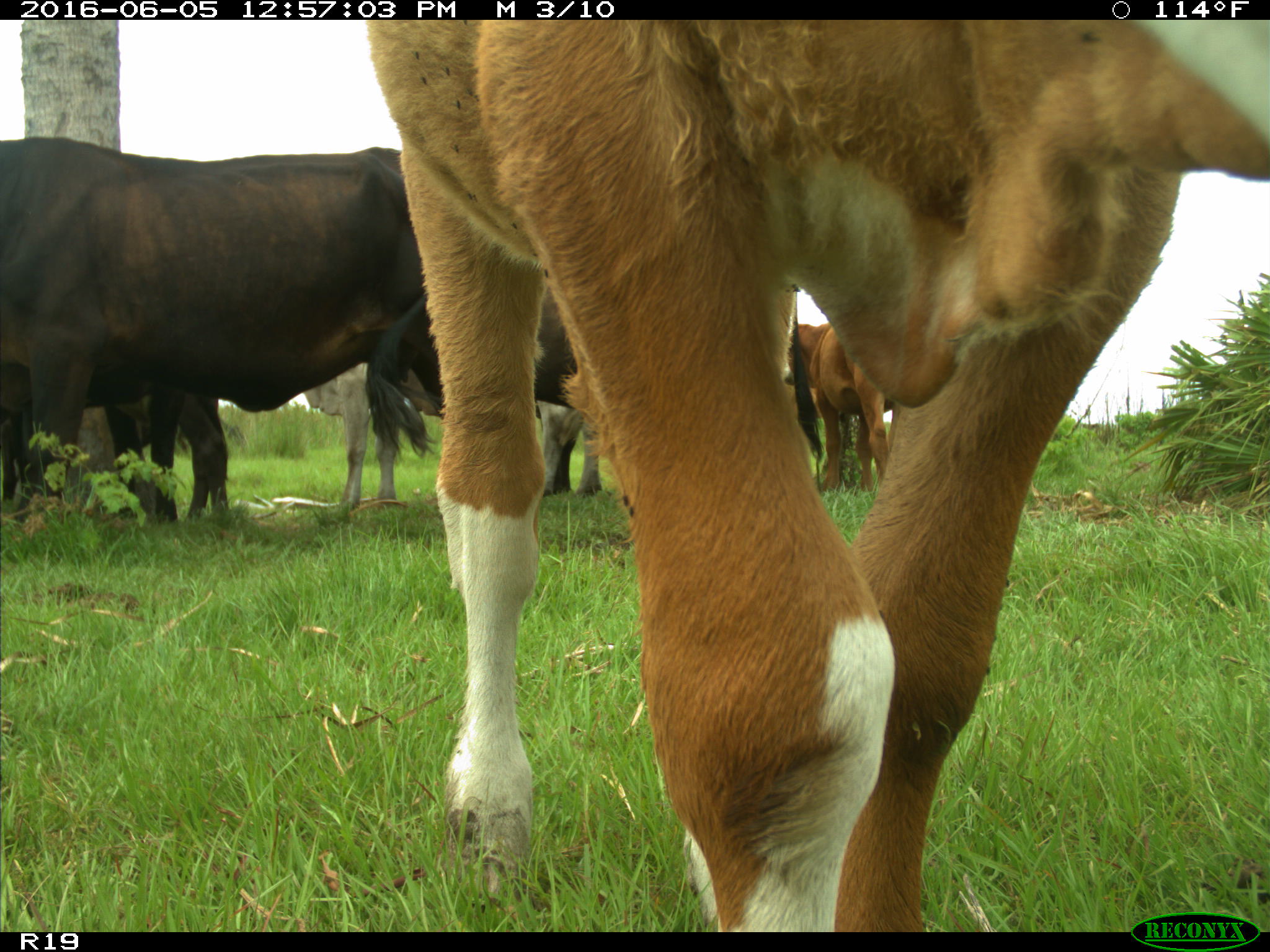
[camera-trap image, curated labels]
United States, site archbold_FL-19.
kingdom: Animalia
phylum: Chordata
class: Mammalia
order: Artiodactyla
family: Bovidae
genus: Bos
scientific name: Bos taurus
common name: domestic cow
Bos taurus (domestic cow).